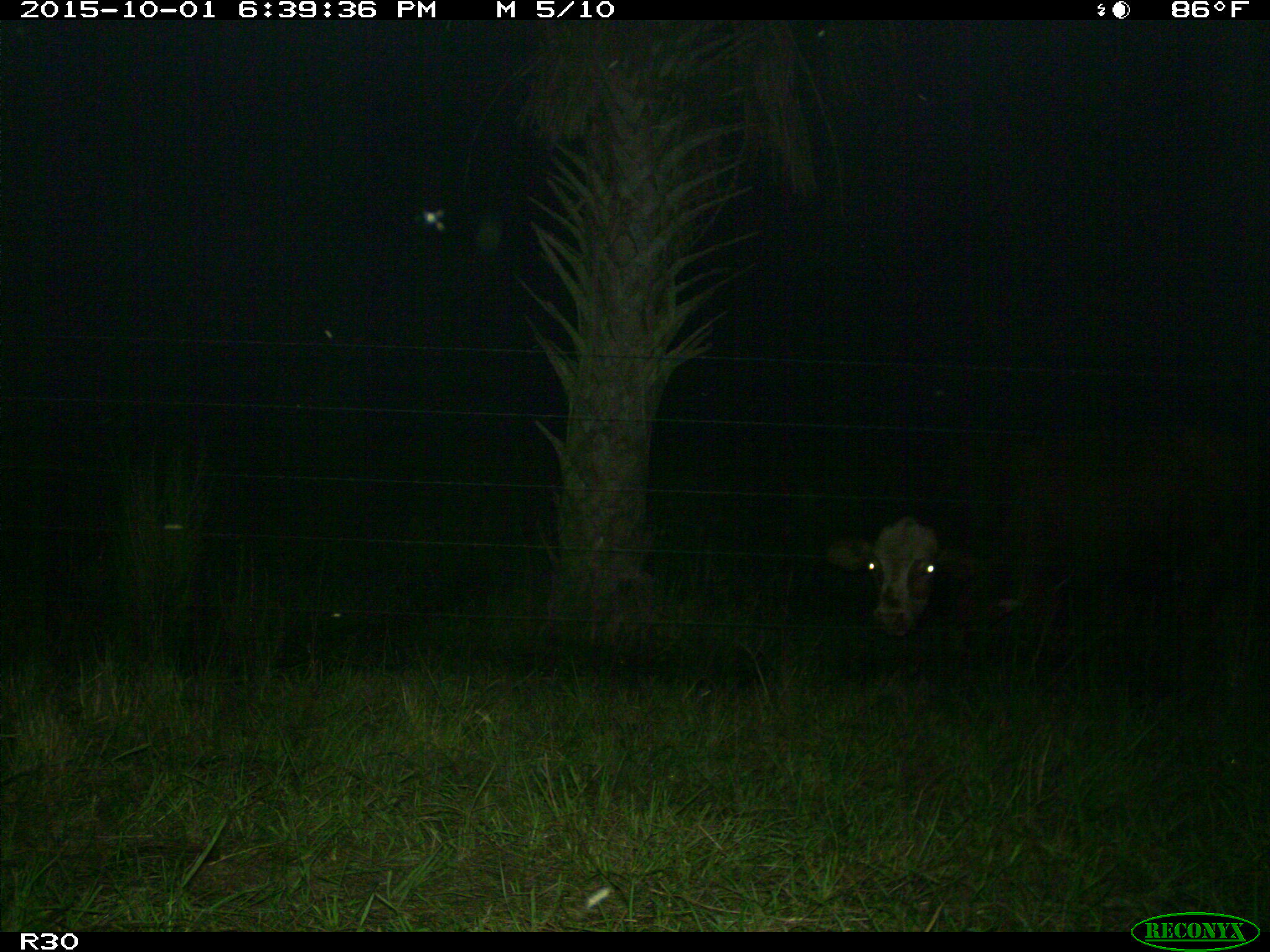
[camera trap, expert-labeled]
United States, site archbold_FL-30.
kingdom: Animalia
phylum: Chordata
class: Mammalia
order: Artiodactyla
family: Bovidae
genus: Bos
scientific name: Bos taurus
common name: domestic cow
Bos taurus (domestic cow).